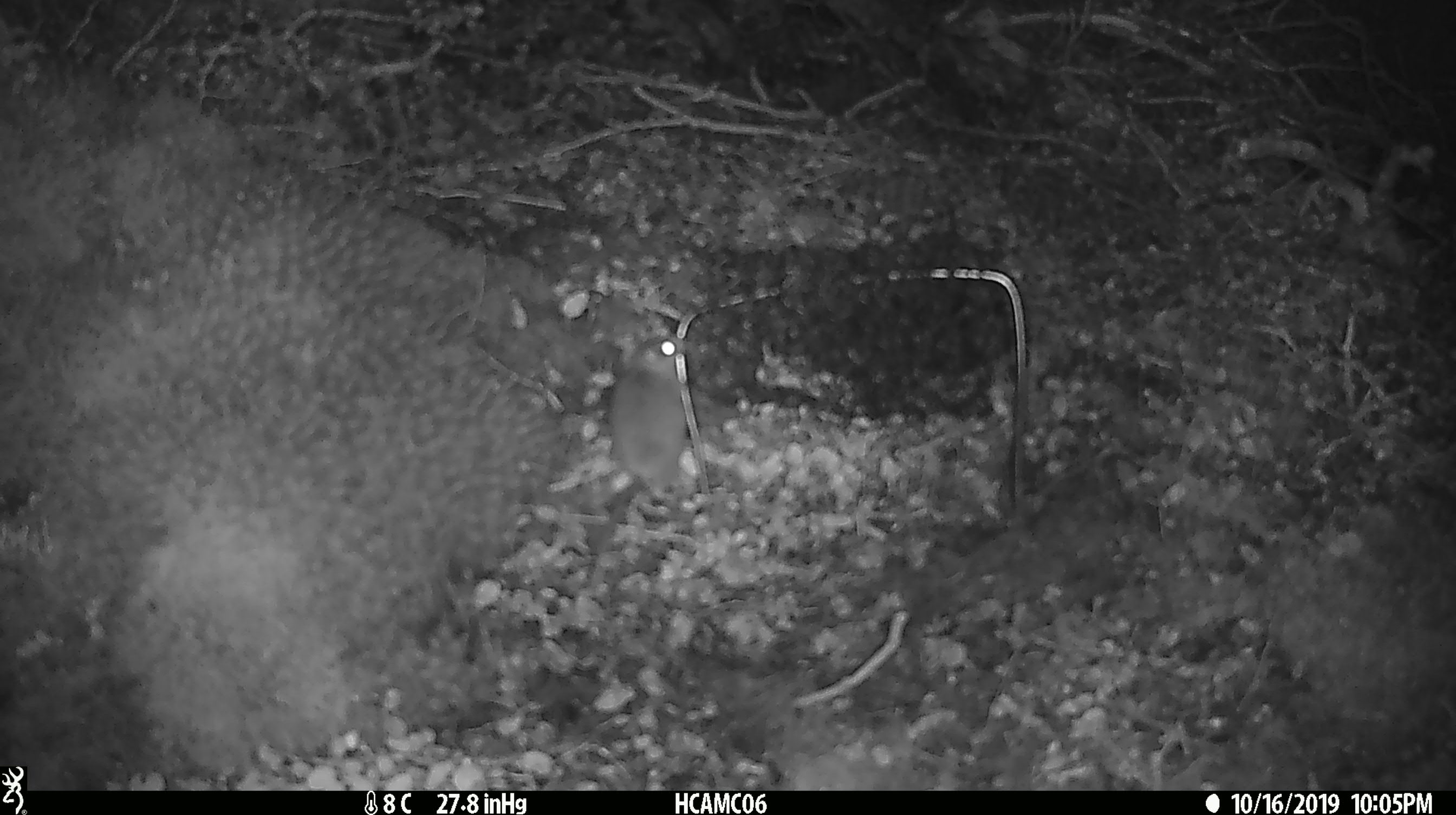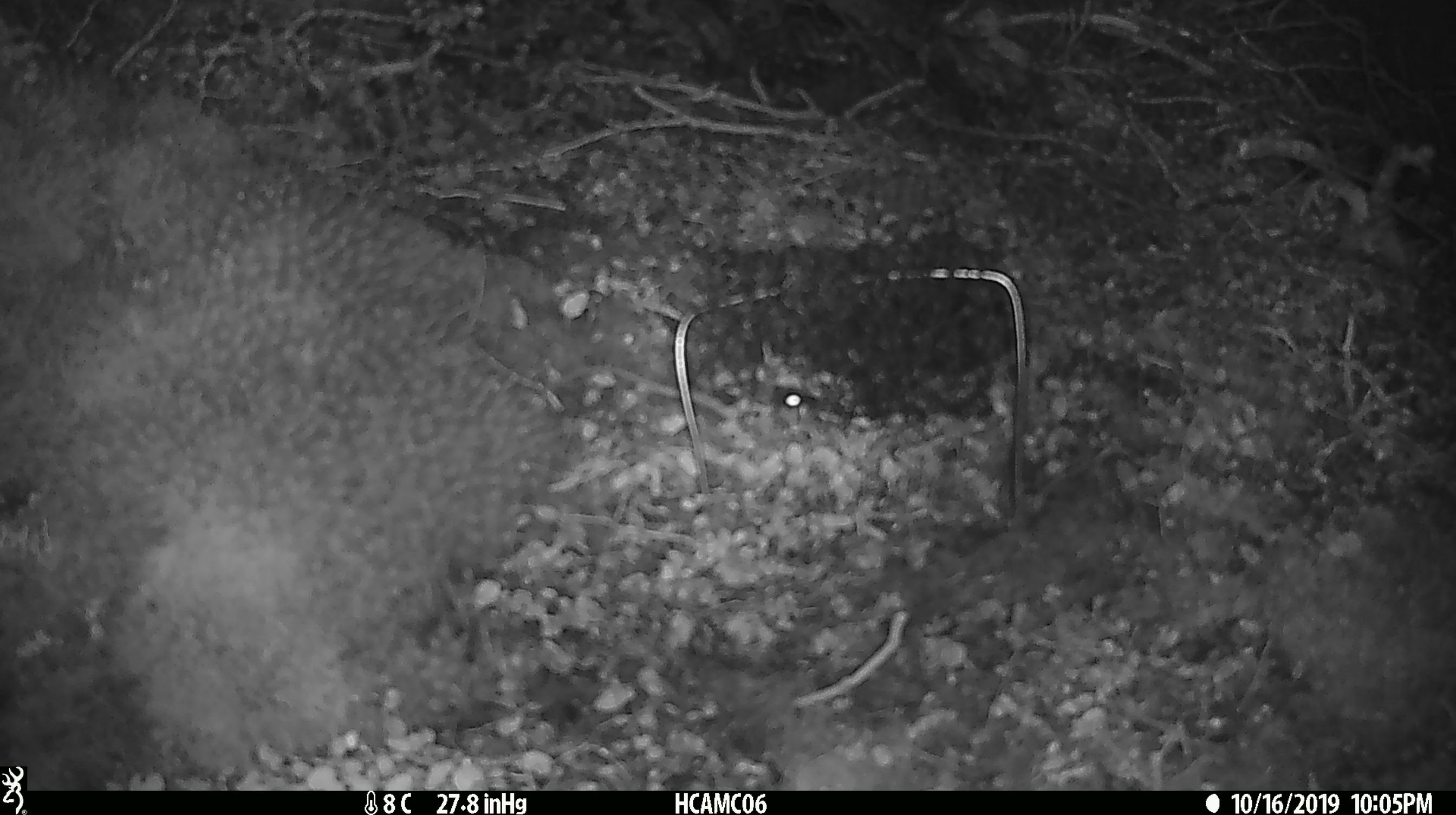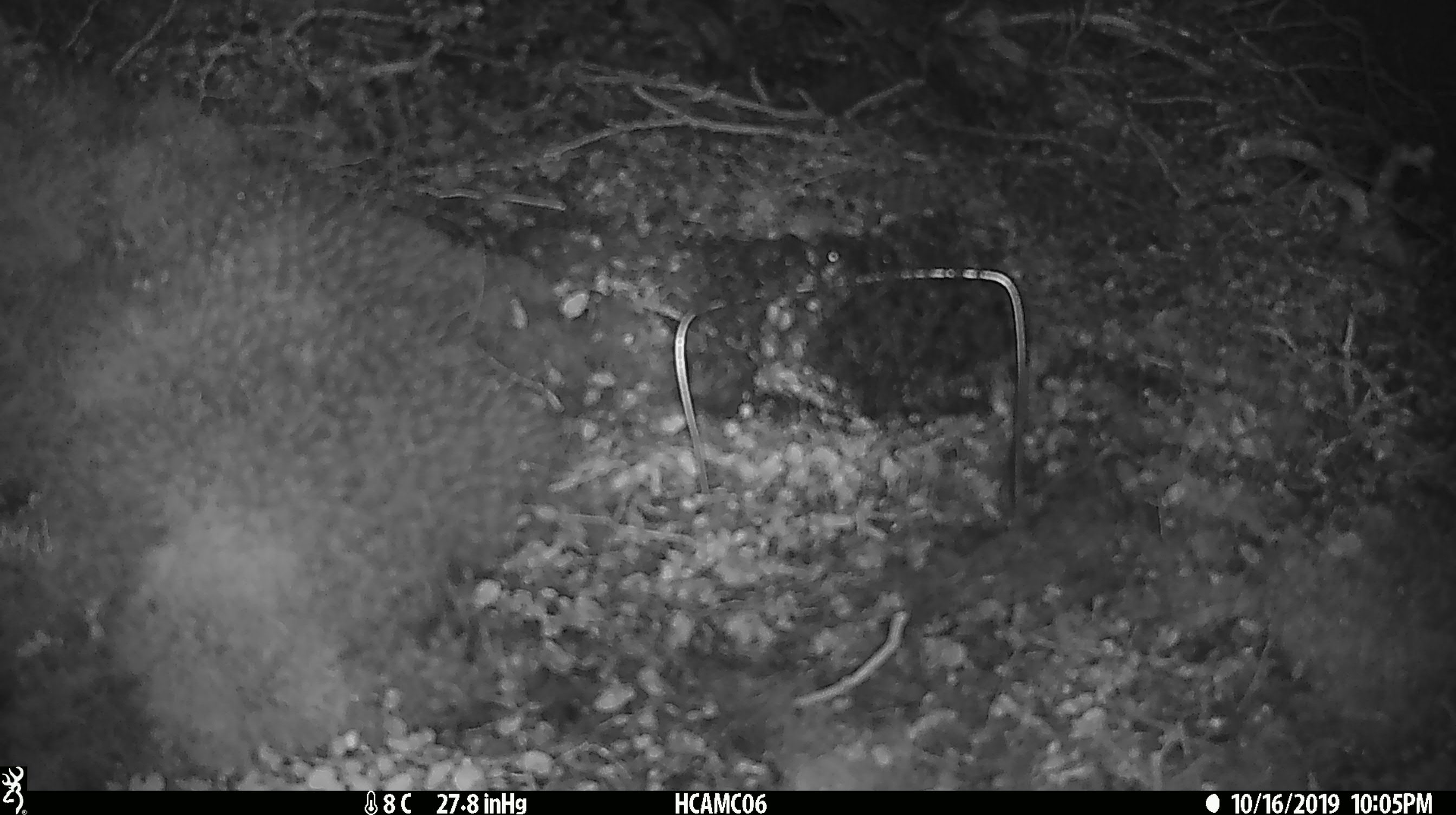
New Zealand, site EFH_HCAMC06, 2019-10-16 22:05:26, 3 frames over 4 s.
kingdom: Animalia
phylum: Chordata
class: Mammalia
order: Rodentia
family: Muridae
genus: Mus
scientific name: Mus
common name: mouse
Mouse (Mus).